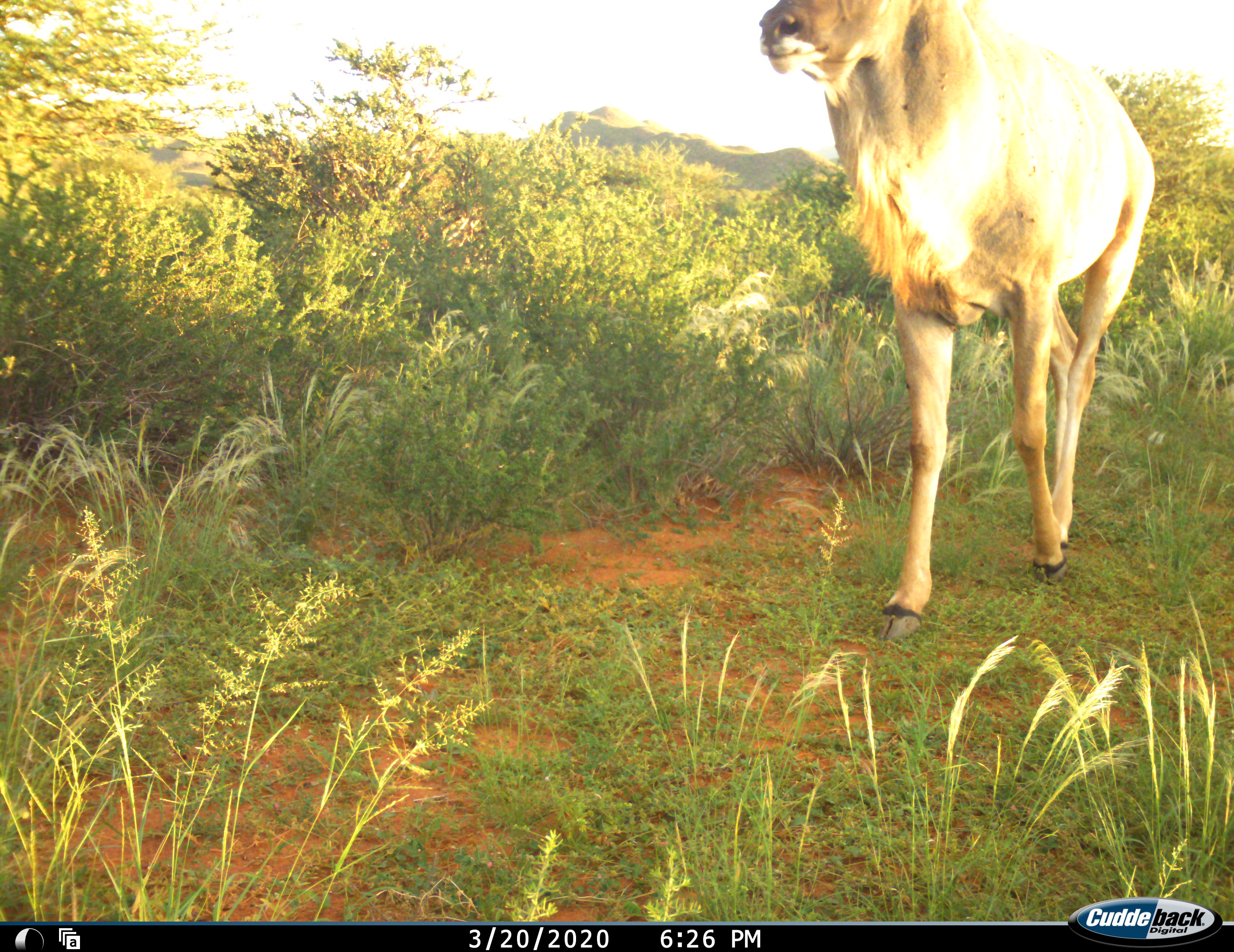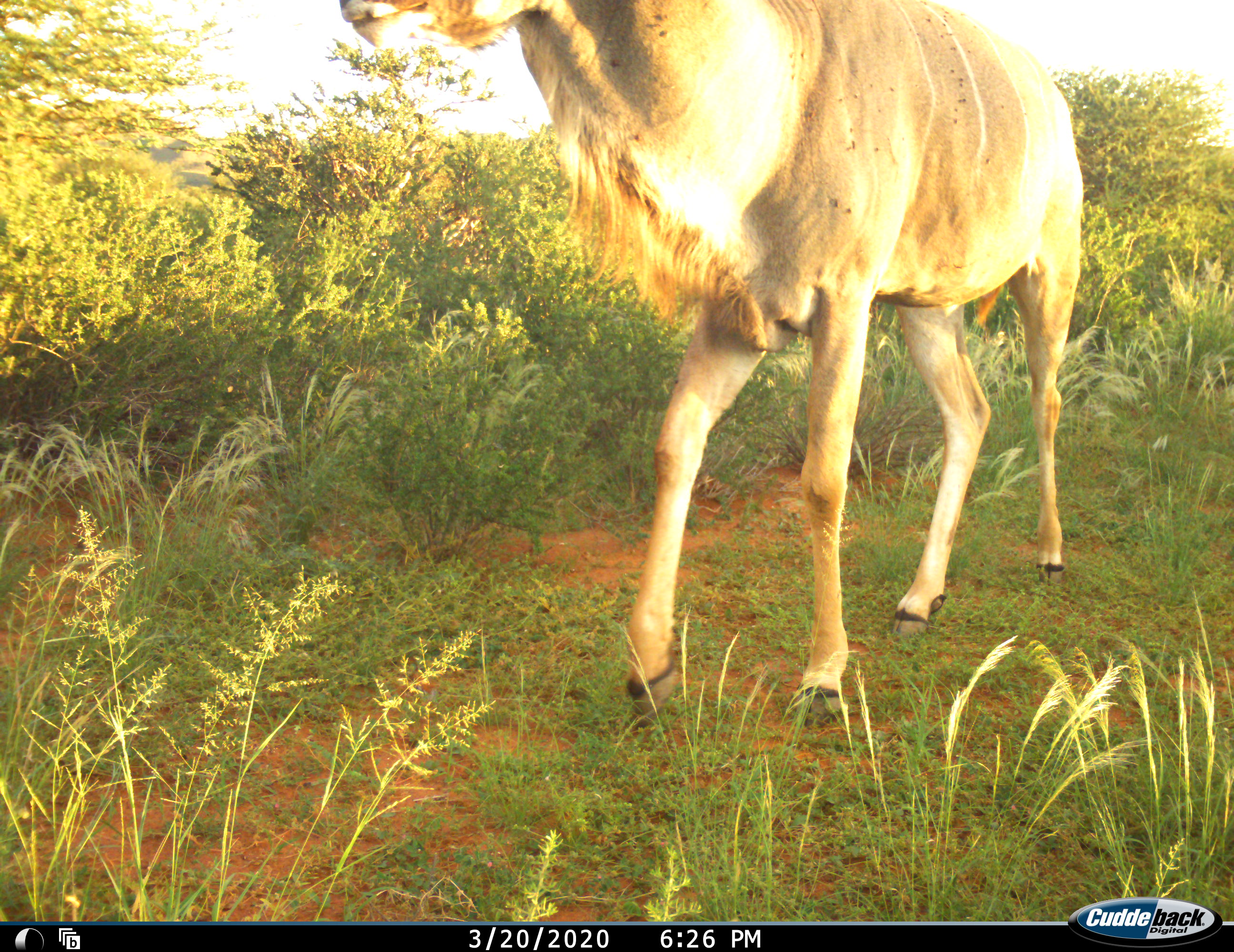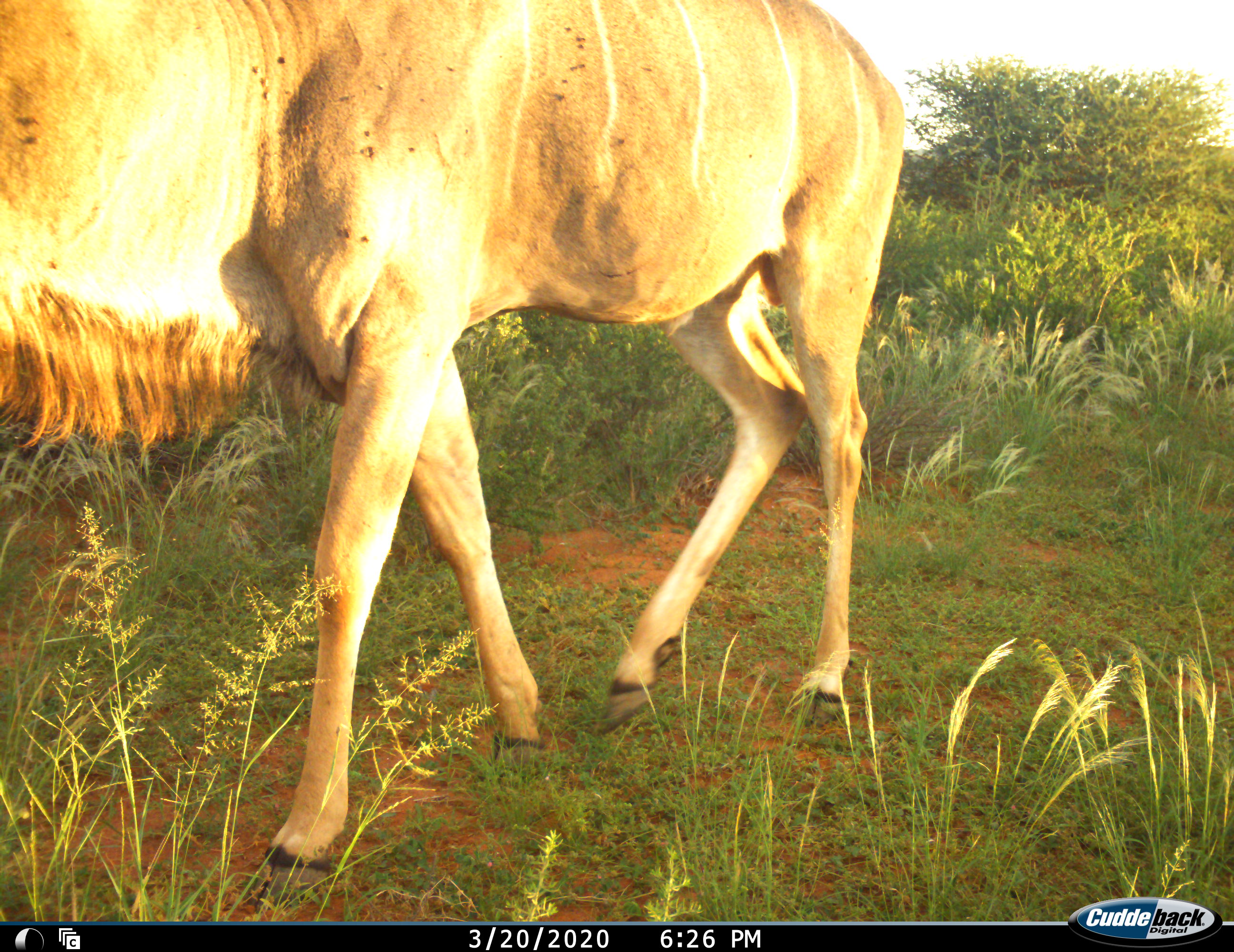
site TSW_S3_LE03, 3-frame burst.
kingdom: Animalia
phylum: Chordata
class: Mammalia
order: Artiodactyla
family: Bovidae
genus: Tragelaphus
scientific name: Tragelaphus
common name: kudu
Kudu (Tragelaphus), count 1. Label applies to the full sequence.